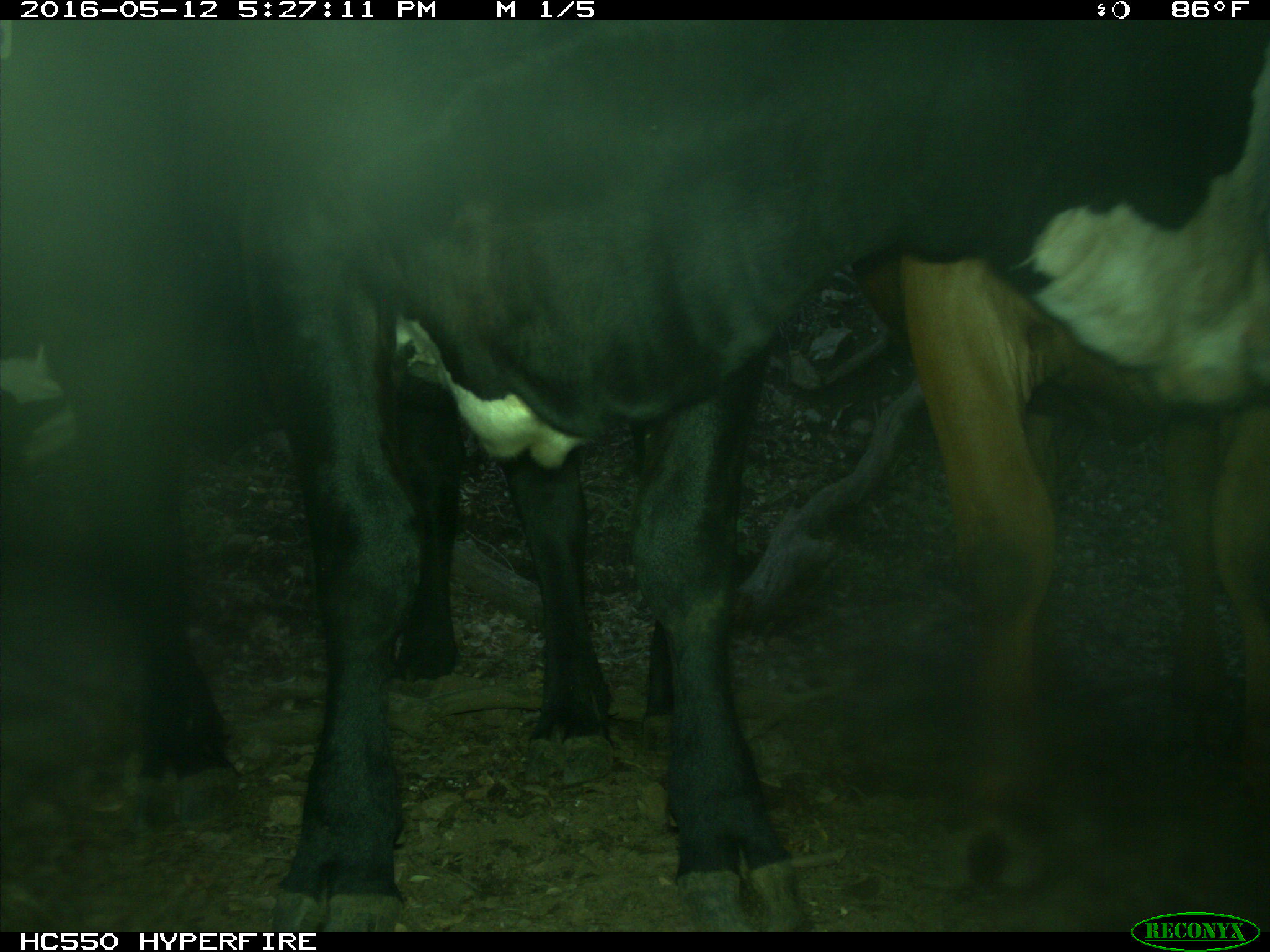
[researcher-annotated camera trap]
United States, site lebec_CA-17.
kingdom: Animalia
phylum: Chordata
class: Mammalia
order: Artiodactyla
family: Bovidae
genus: Bos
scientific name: Bos taurus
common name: domestic cow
Bos taurus (domestic cow).